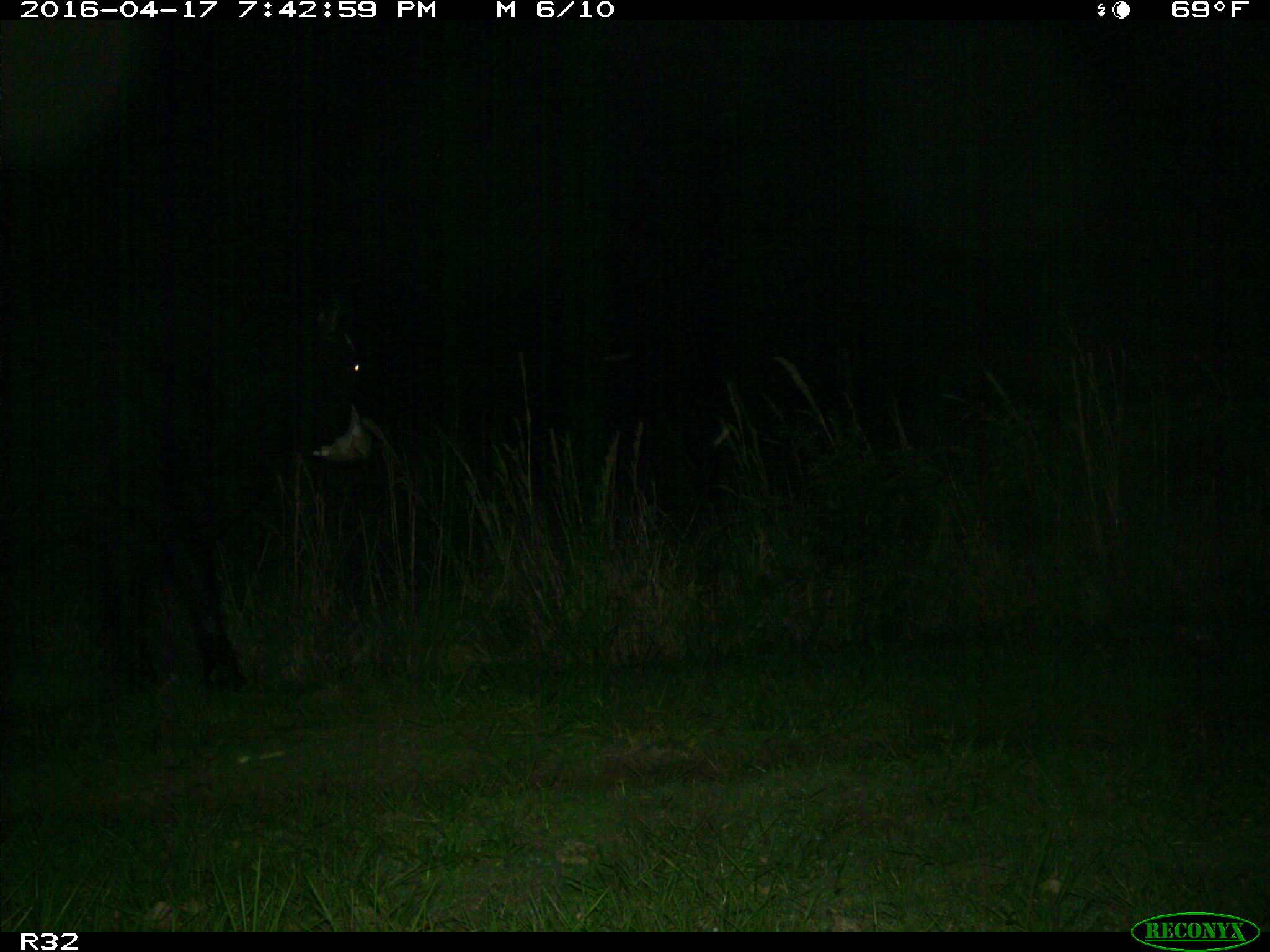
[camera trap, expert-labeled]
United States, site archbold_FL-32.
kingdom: Animalia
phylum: Chordata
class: Mammalia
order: Artiodactyla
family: Bovidae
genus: Bos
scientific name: Bos taurus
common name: domestic cow